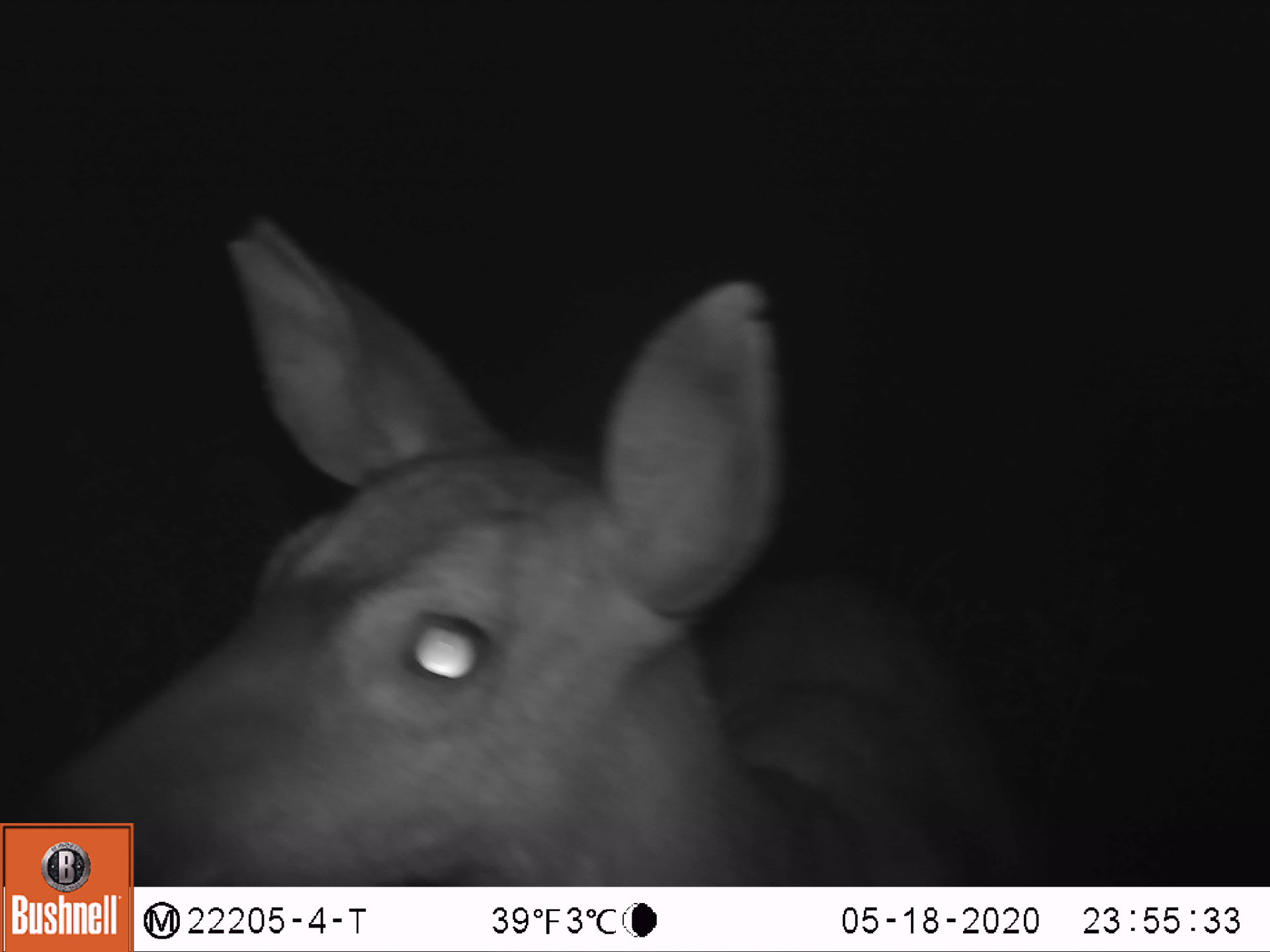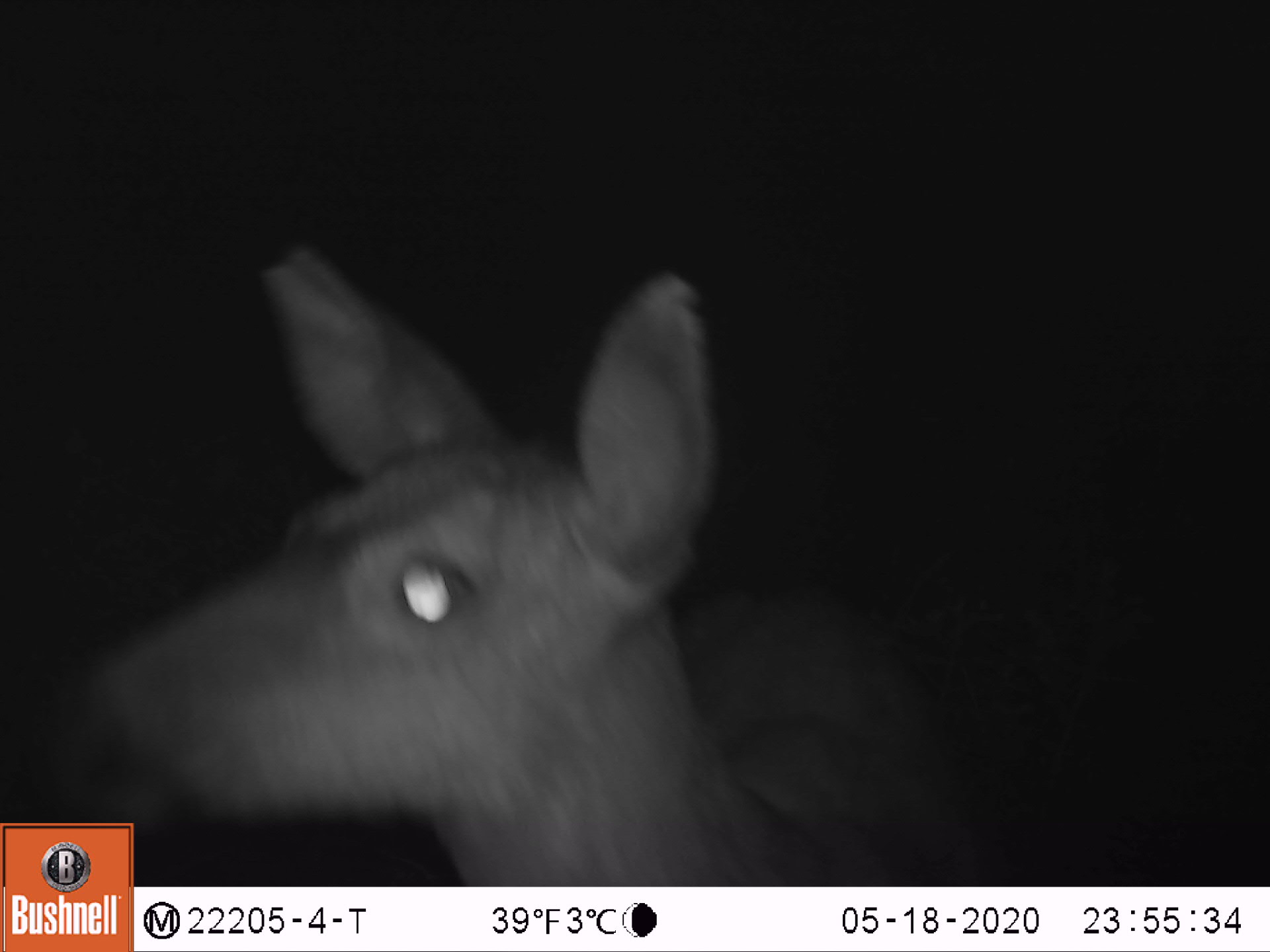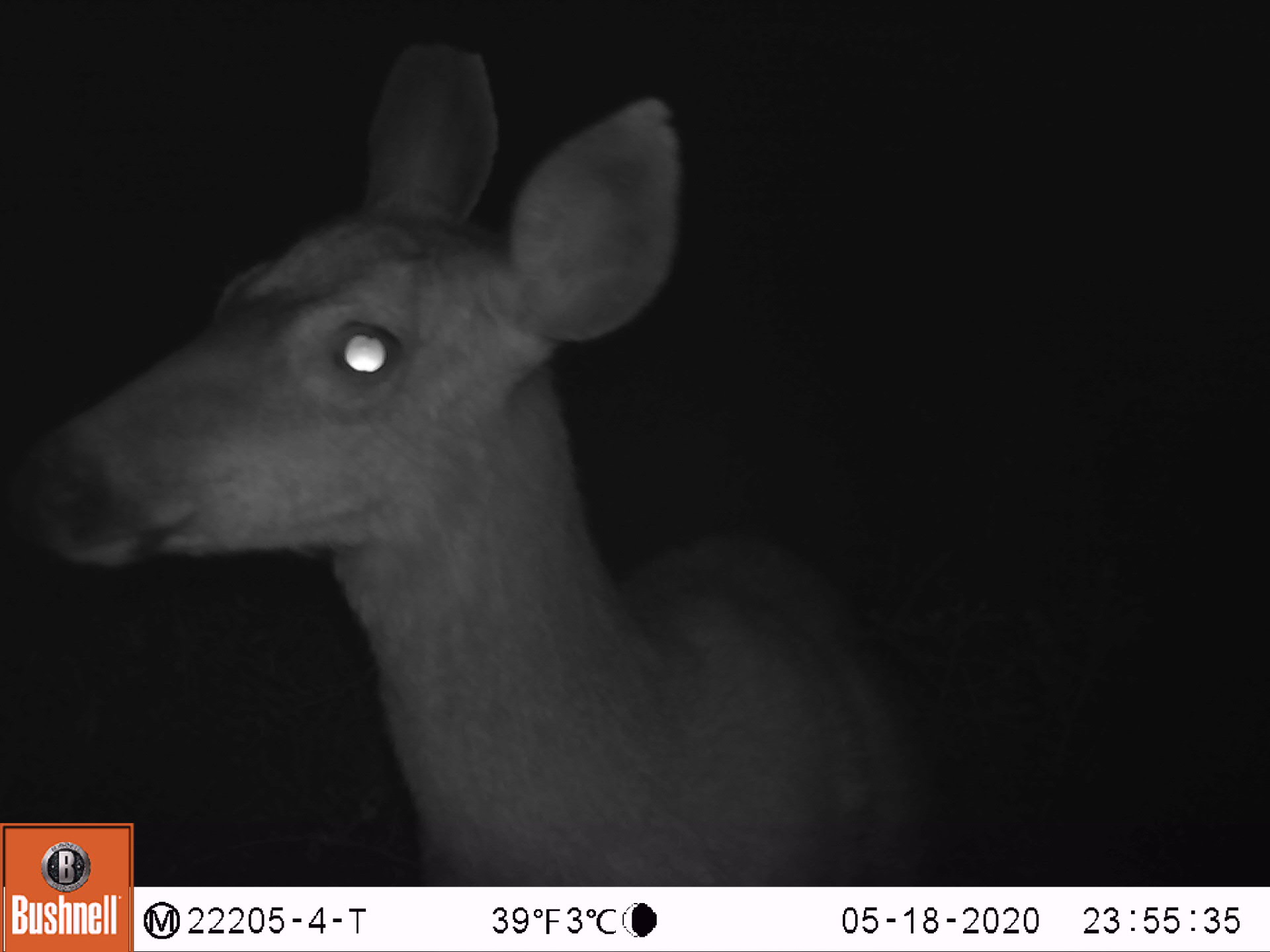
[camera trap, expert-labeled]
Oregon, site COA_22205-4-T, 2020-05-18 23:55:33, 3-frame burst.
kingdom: Animalia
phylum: Chordata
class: Mammalia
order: Artiodactyla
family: Cervidae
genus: Odocoileus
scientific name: Odocoileus hemionus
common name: black-tailed deer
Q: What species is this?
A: Black-tailed deer (Odocoileus hemionus).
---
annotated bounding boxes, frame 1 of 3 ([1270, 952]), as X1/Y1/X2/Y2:
black-tailed deer: 134/152/1065/885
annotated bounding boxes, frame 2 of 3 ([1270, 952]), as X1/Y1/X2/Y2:
black-tailed deer: 134/189/1059/885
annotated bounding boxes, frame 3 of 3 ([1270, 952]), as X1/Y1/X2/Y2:
black-tailed deer: 13/18/1009/819